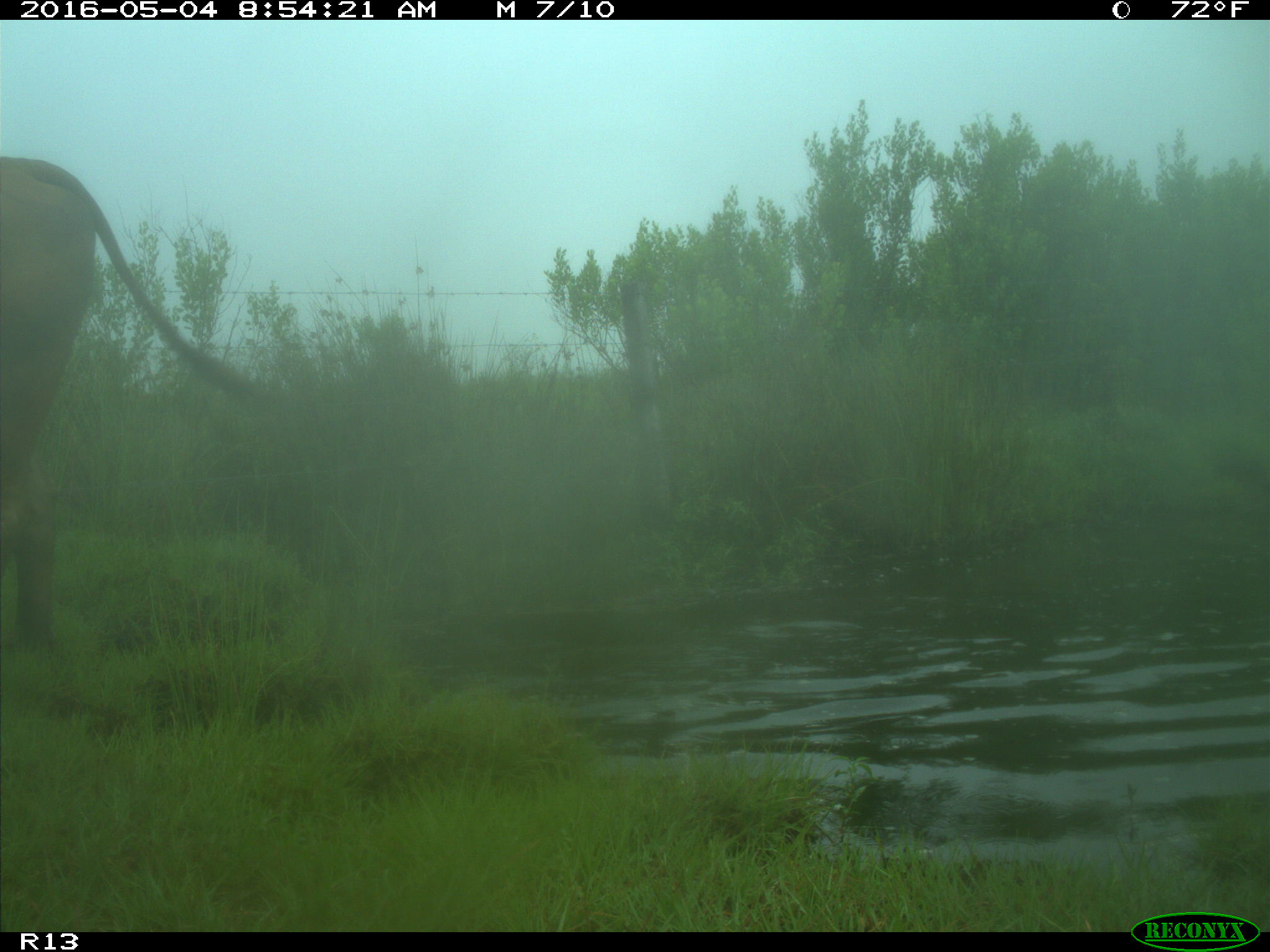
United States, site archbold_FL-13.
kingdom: Animalia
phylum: Chordata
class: Mammalia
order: Artiodactyla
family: Bovidae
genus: Bos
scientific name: Bos taurus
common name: domestic cow